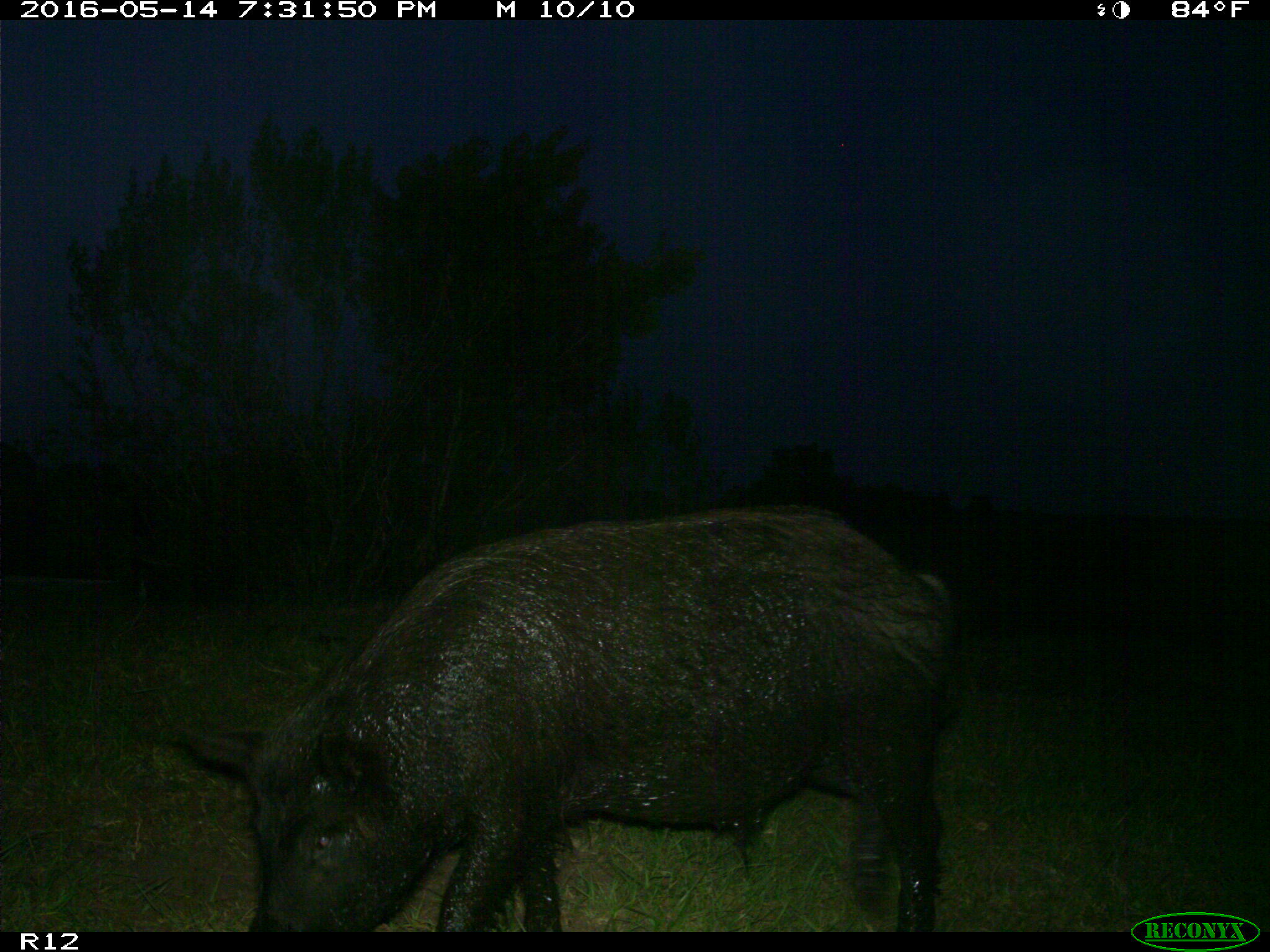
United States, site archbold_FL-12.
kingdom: Animalia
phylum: Chordata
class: Mammalia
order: Artiodactyla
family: Suidae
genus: Sus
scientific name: Sus scrofa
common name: wild boar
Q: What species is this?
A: Sus scrofa (wild boar).